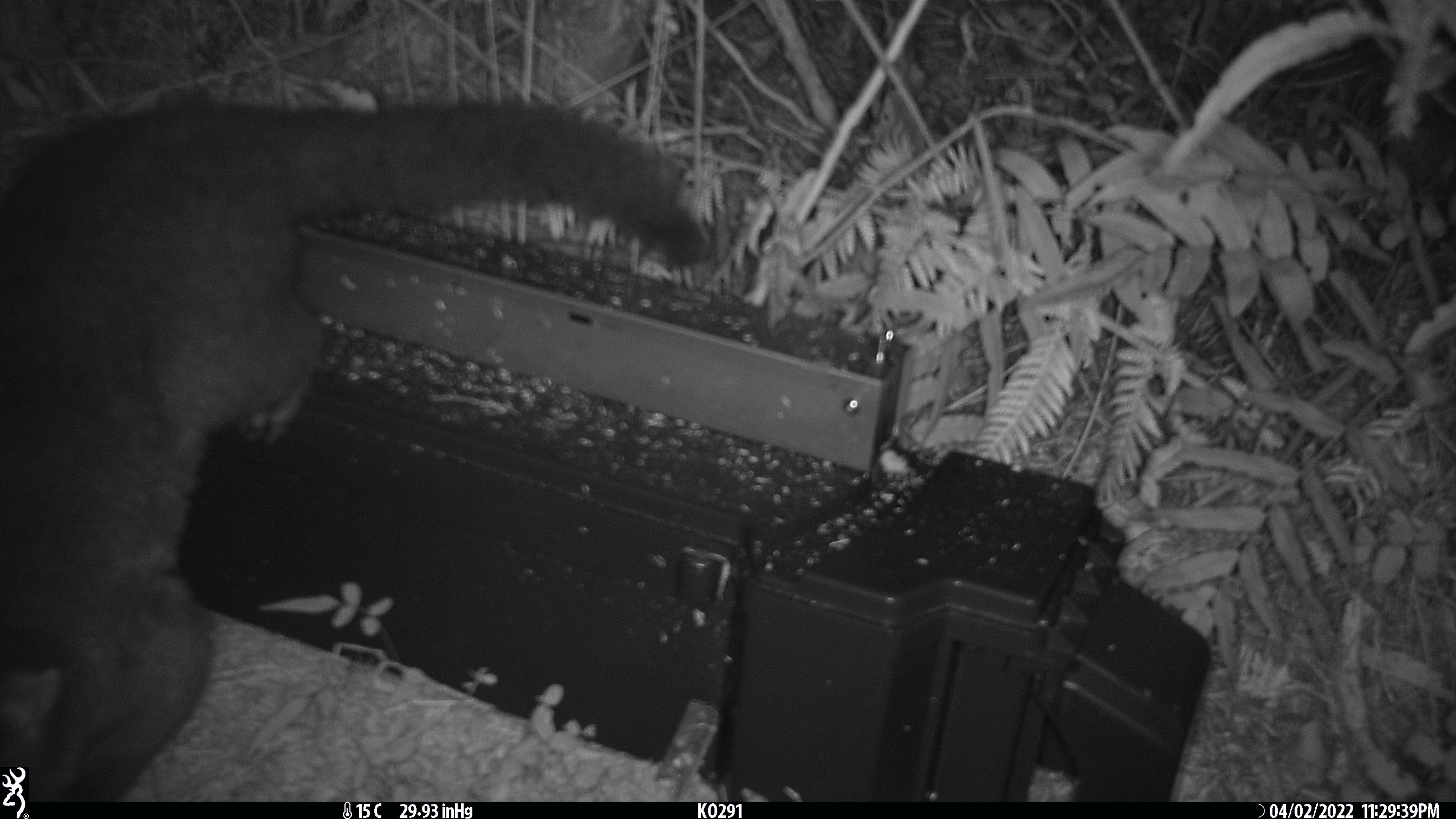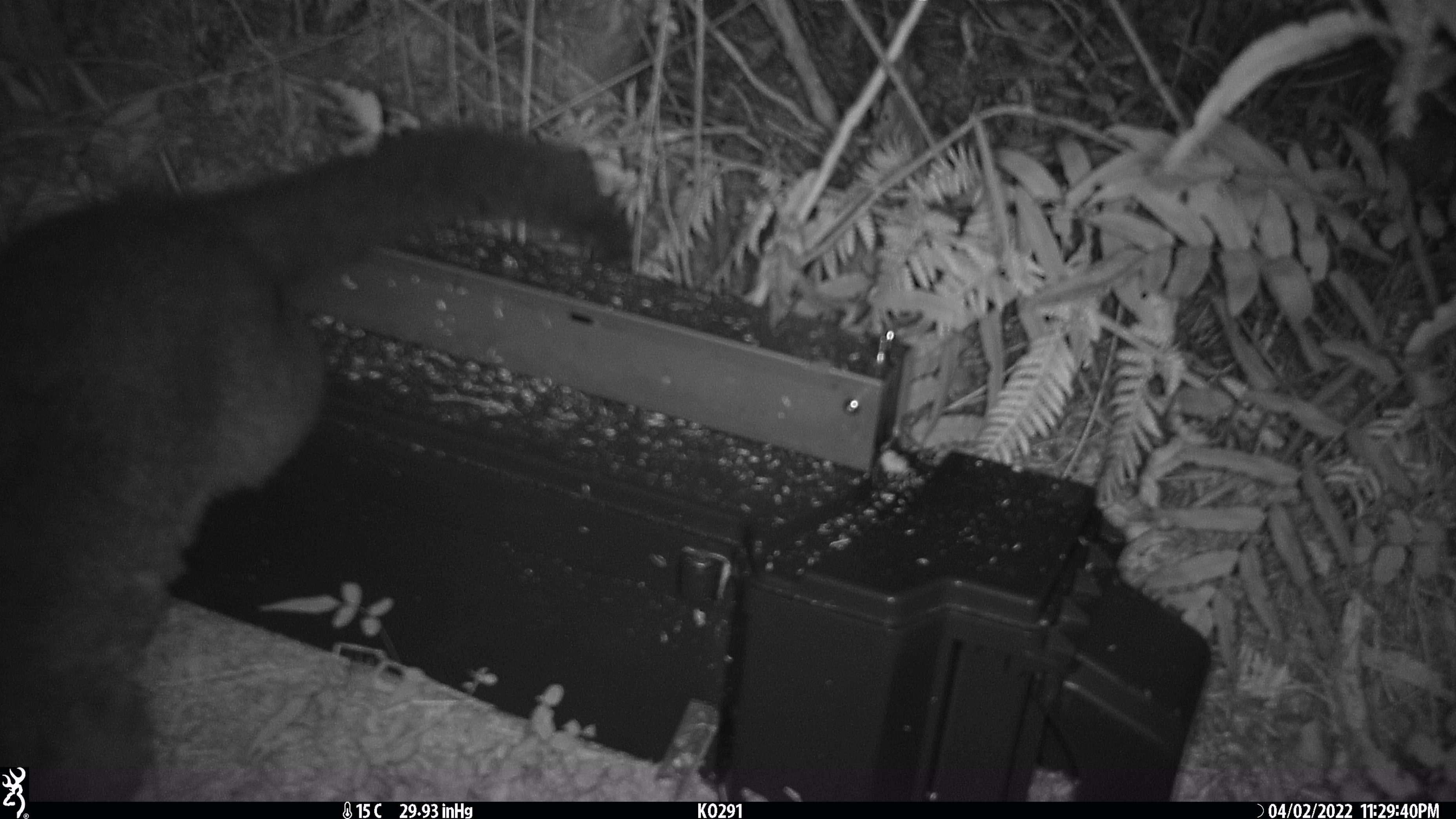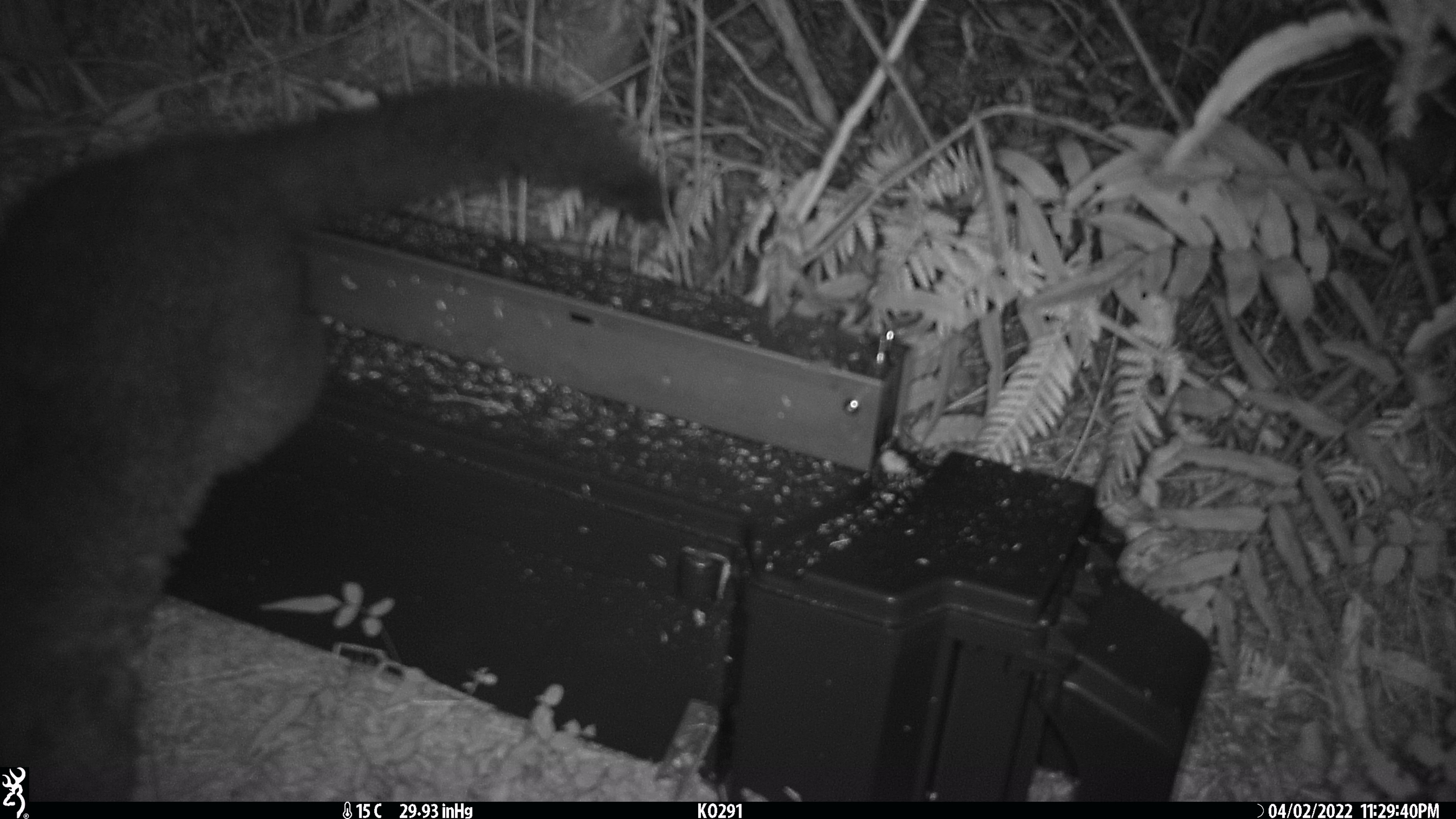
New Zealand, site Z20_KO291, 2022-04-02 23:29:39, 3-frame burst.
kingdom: Animalia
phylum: Chordata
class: Mammalia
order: Diprotodontia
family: Phalangeridae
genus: Trichosurus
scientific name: Trichosurus vulpecula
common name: common brushtail possum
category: possum